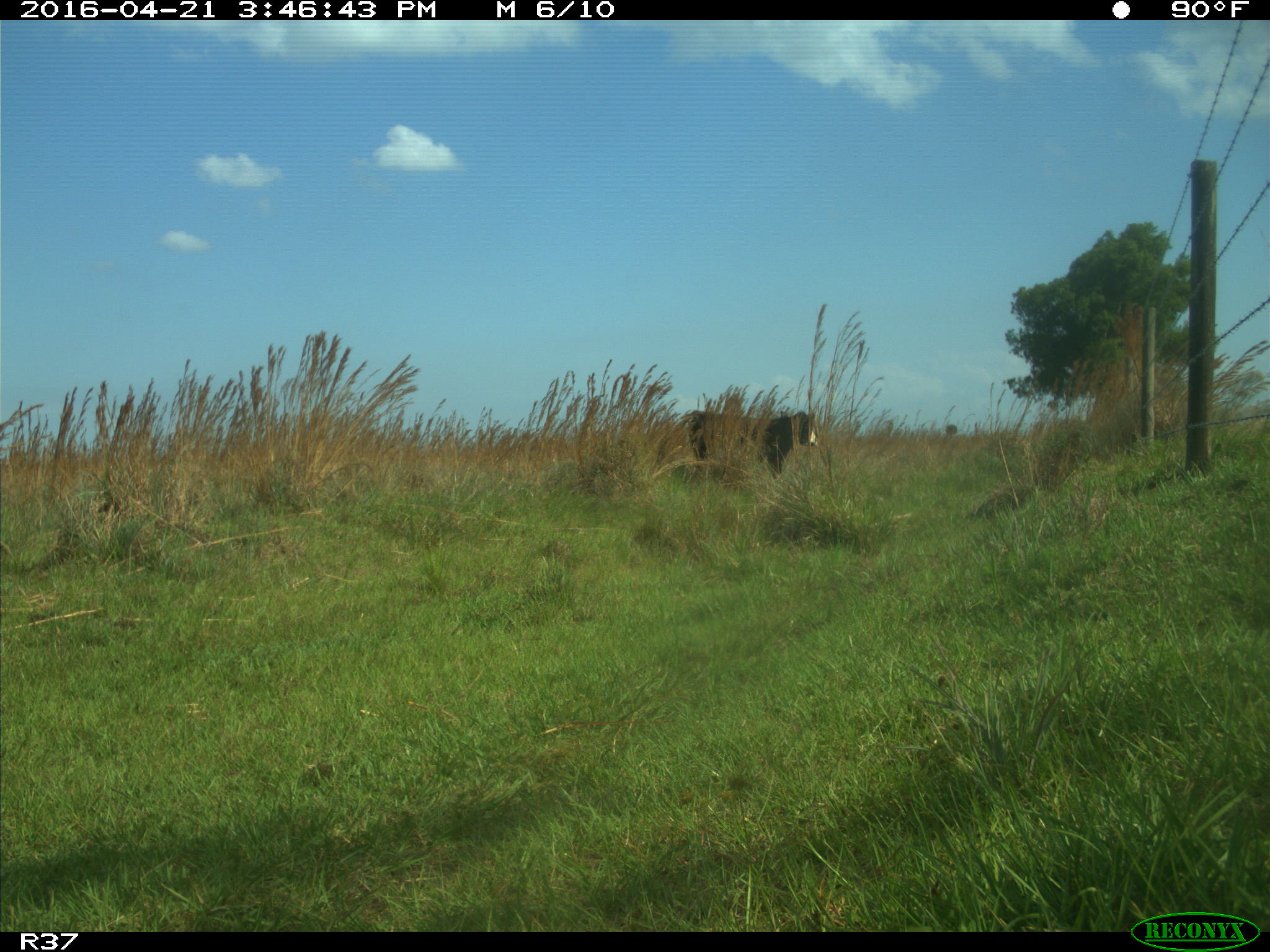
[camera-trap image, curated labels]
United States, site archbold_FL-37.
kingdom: Animalia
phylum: Chordata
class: Mammalia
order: Artiodactyla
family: Bovidae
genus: Bos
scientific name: Bos taurus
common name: domestic cow